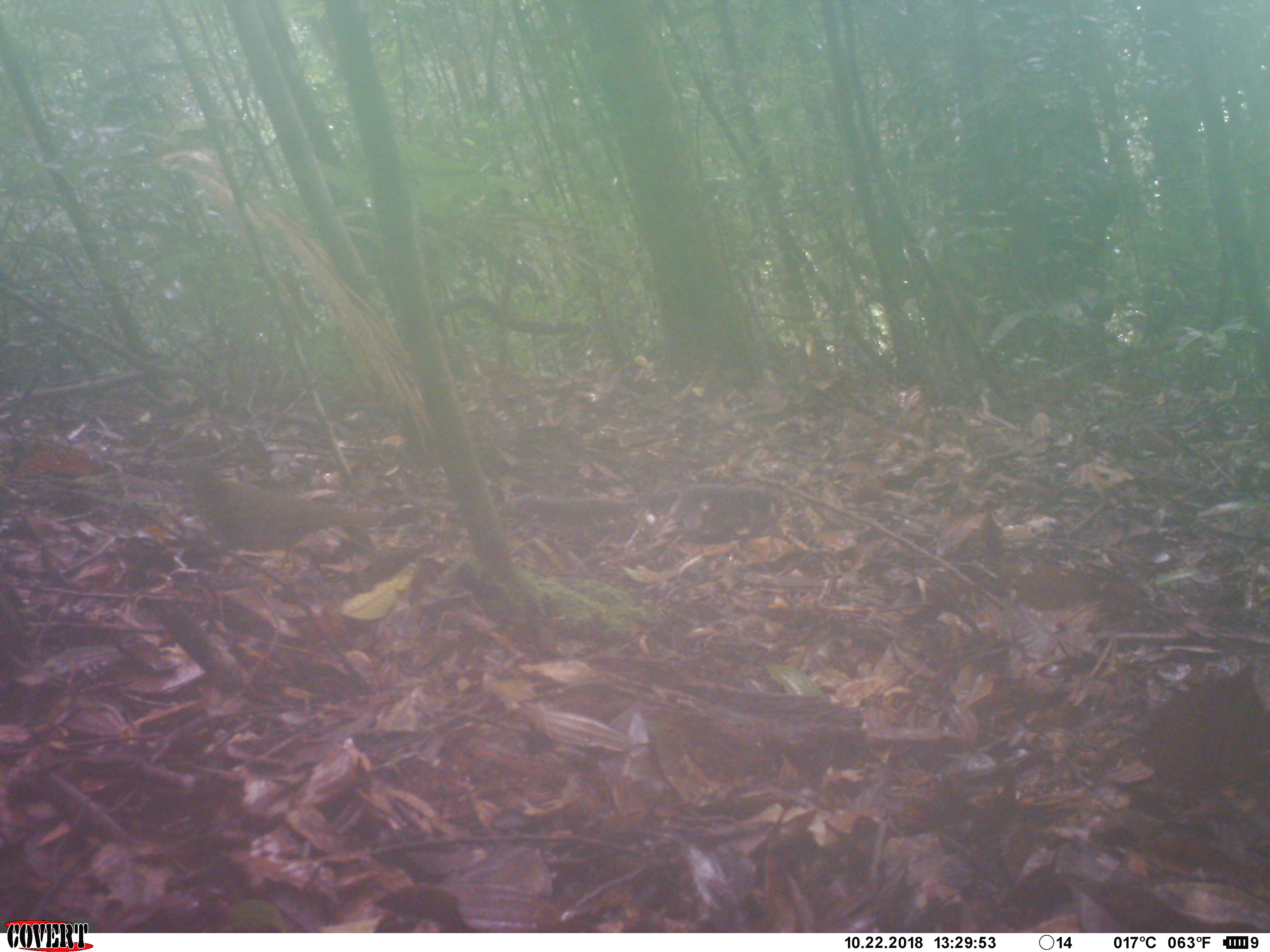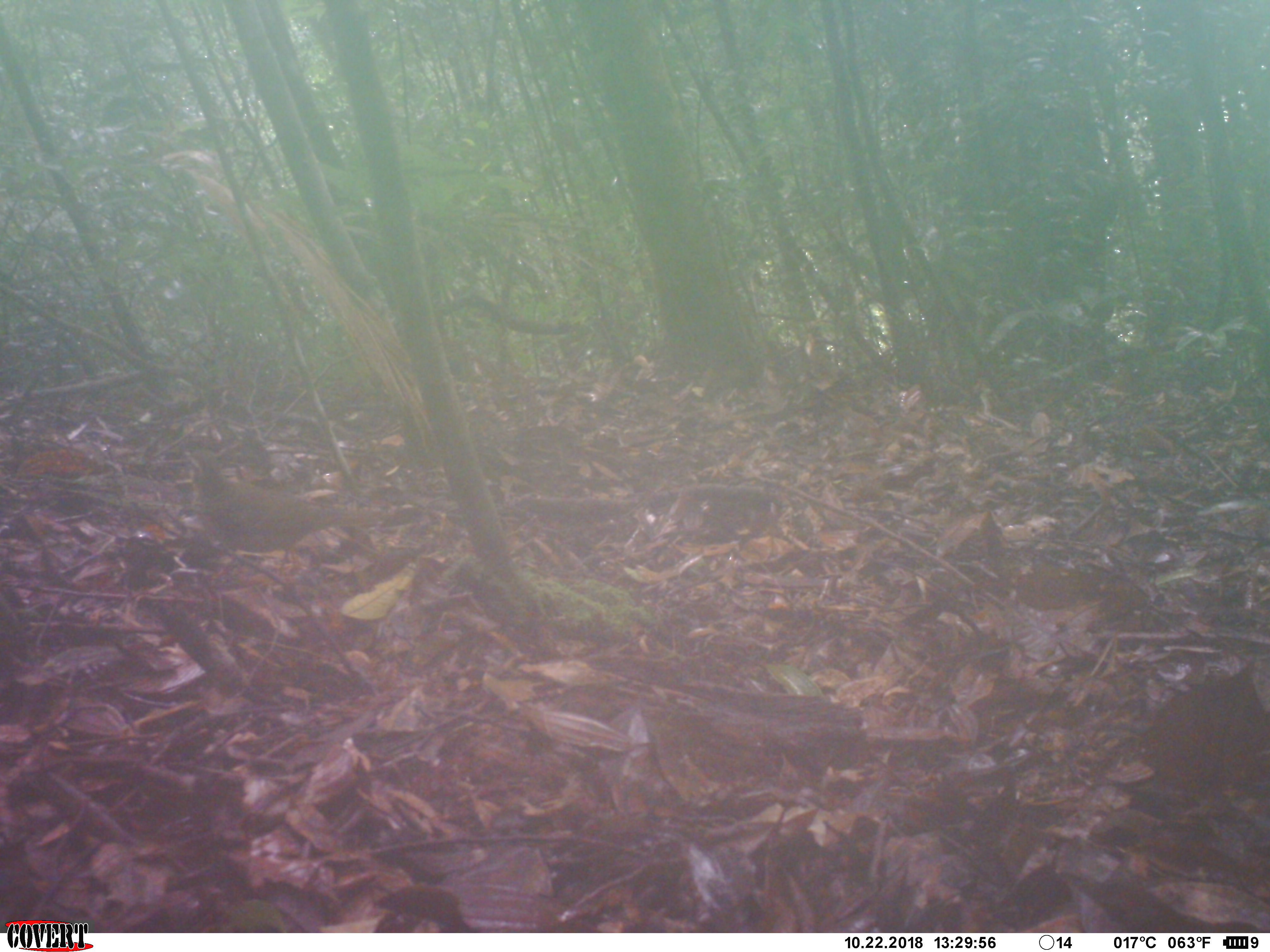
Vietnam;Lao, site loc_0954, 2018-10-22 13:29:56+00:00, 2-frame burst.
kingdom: Animalia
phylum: Chordata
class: Aves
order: Passeriformes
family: Turdidae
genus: Geokichla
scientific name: Geokichla sibirica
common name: siberian thrush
Siberian thrush (Geokichla sibirica). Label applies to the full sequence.